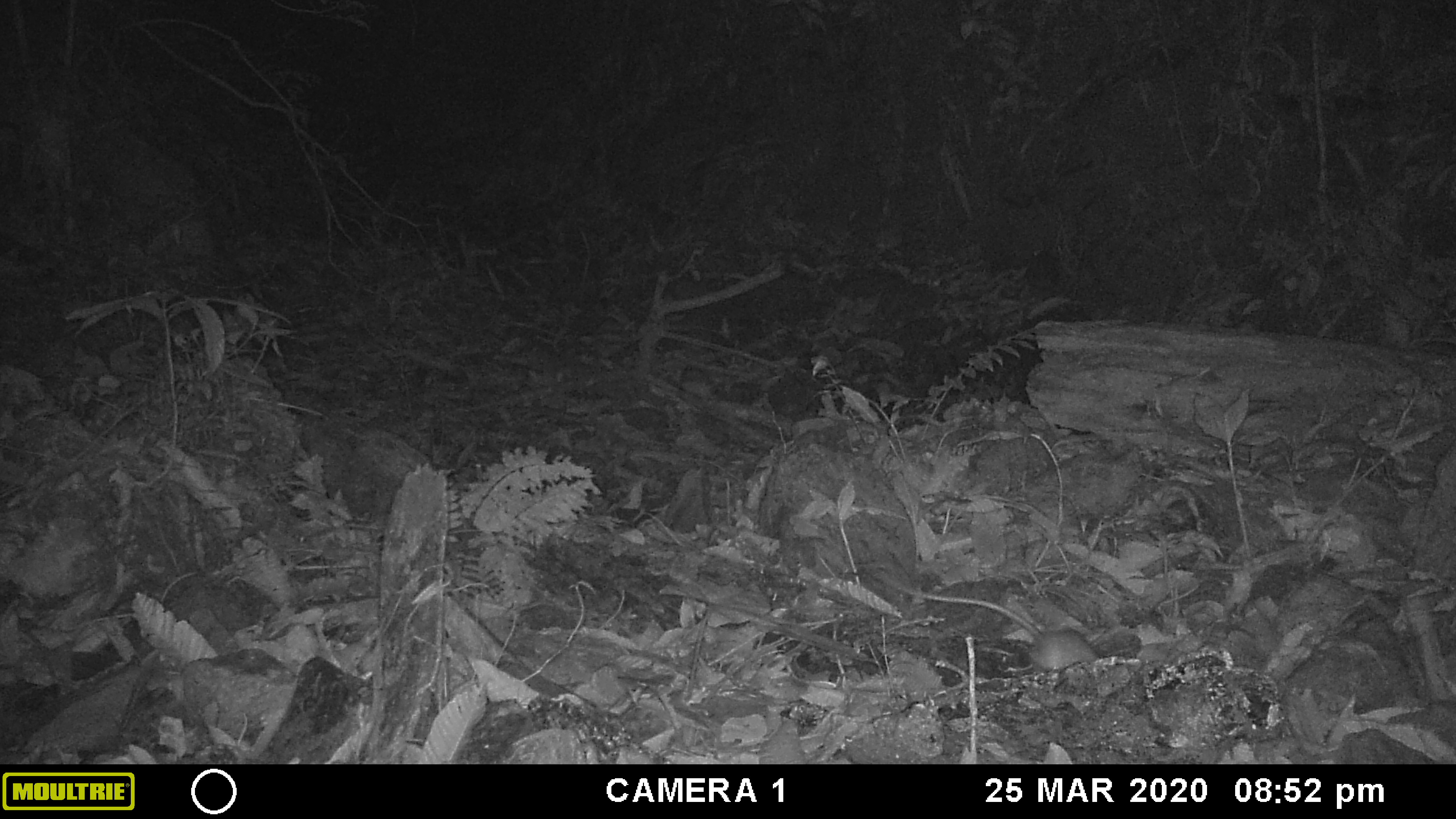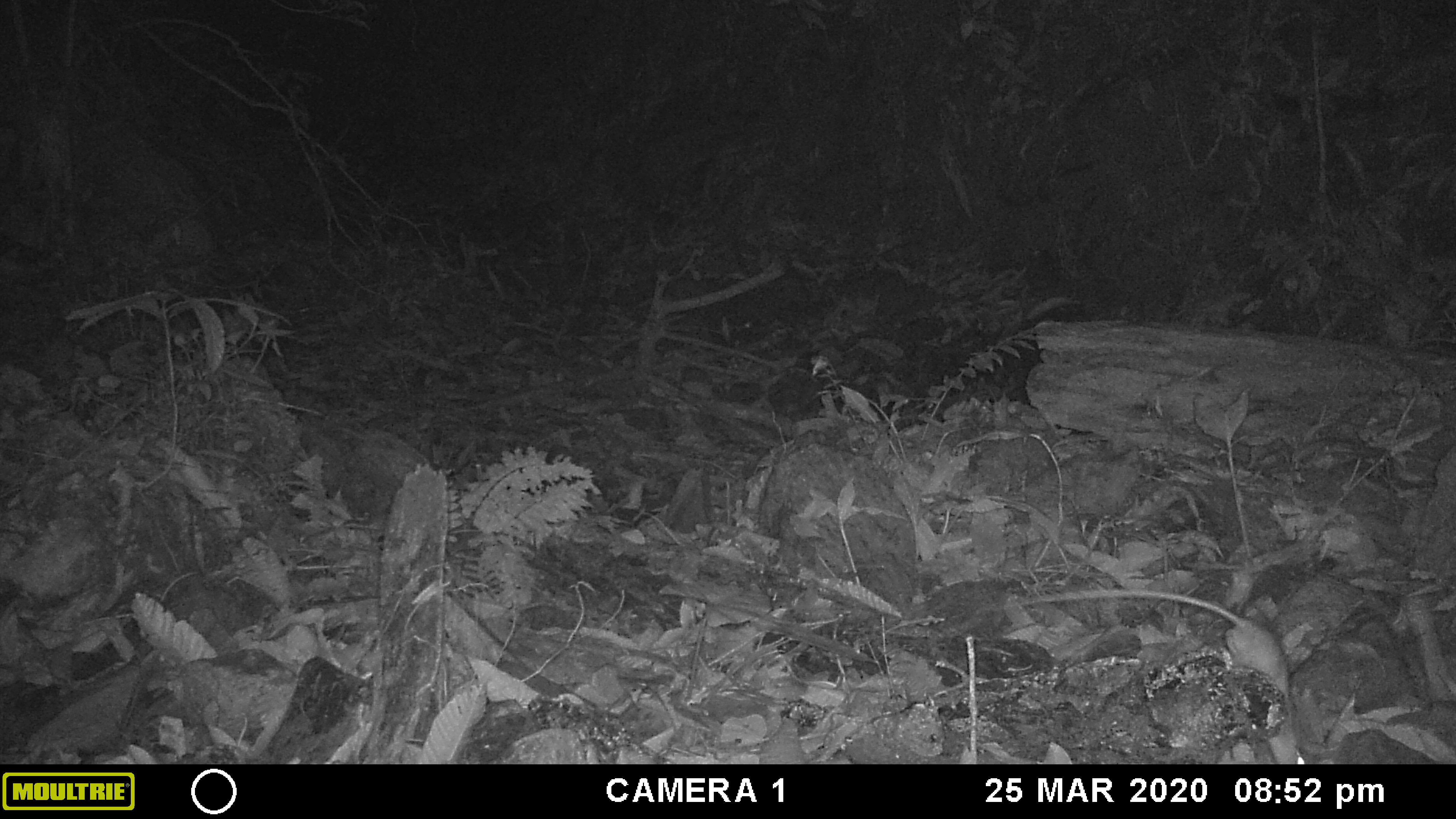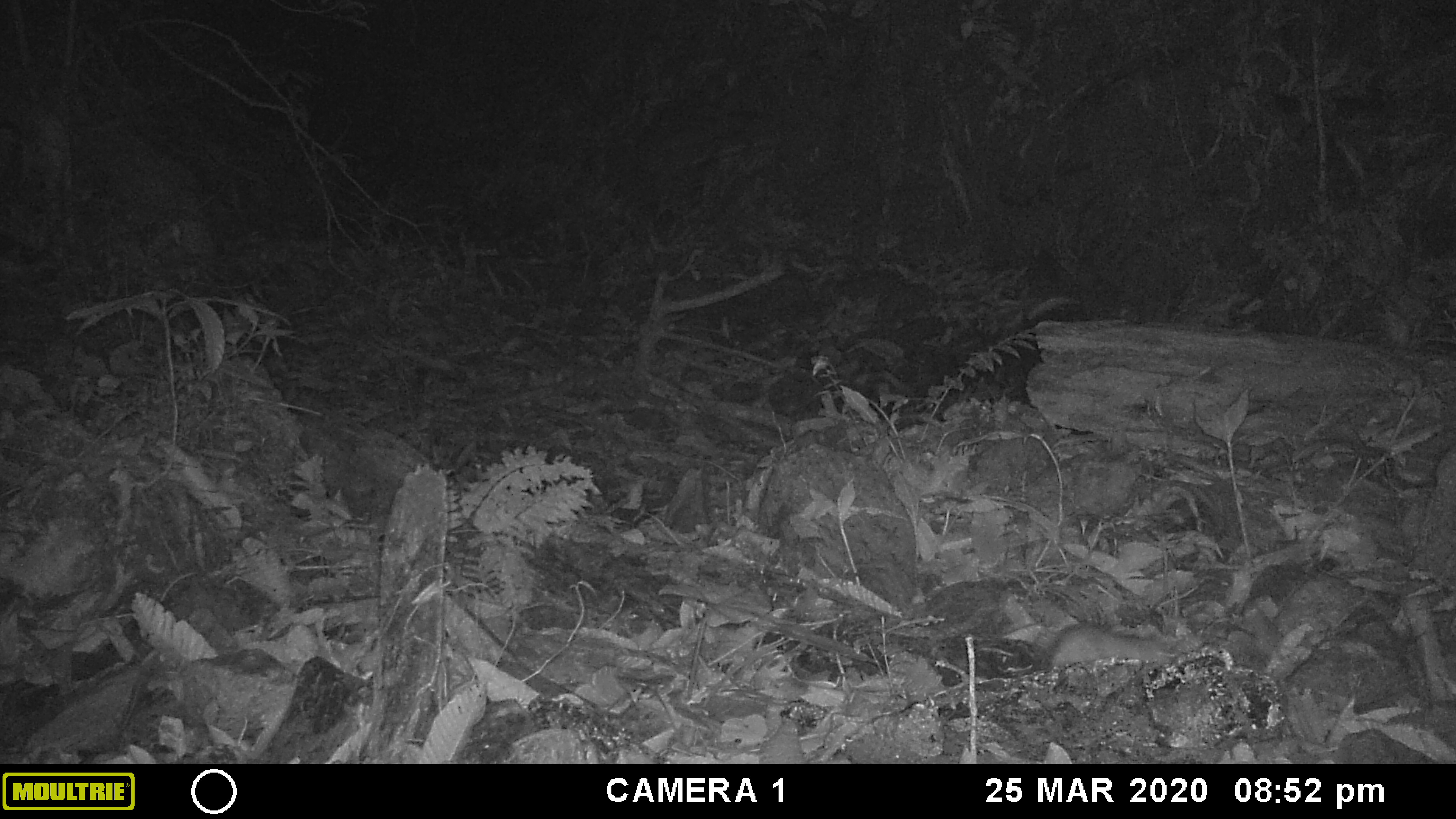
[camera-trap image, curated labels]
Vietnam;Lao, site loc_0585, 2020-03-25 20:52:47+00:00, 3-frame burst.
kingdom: Animalia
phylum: Chordata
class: Mammalia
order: Rodentia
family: Muridae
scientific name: Muridae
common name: old-world mice and rats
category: unidentified murid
Unidentified murid (old-world mice and rats) (Muridae). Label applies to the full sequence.